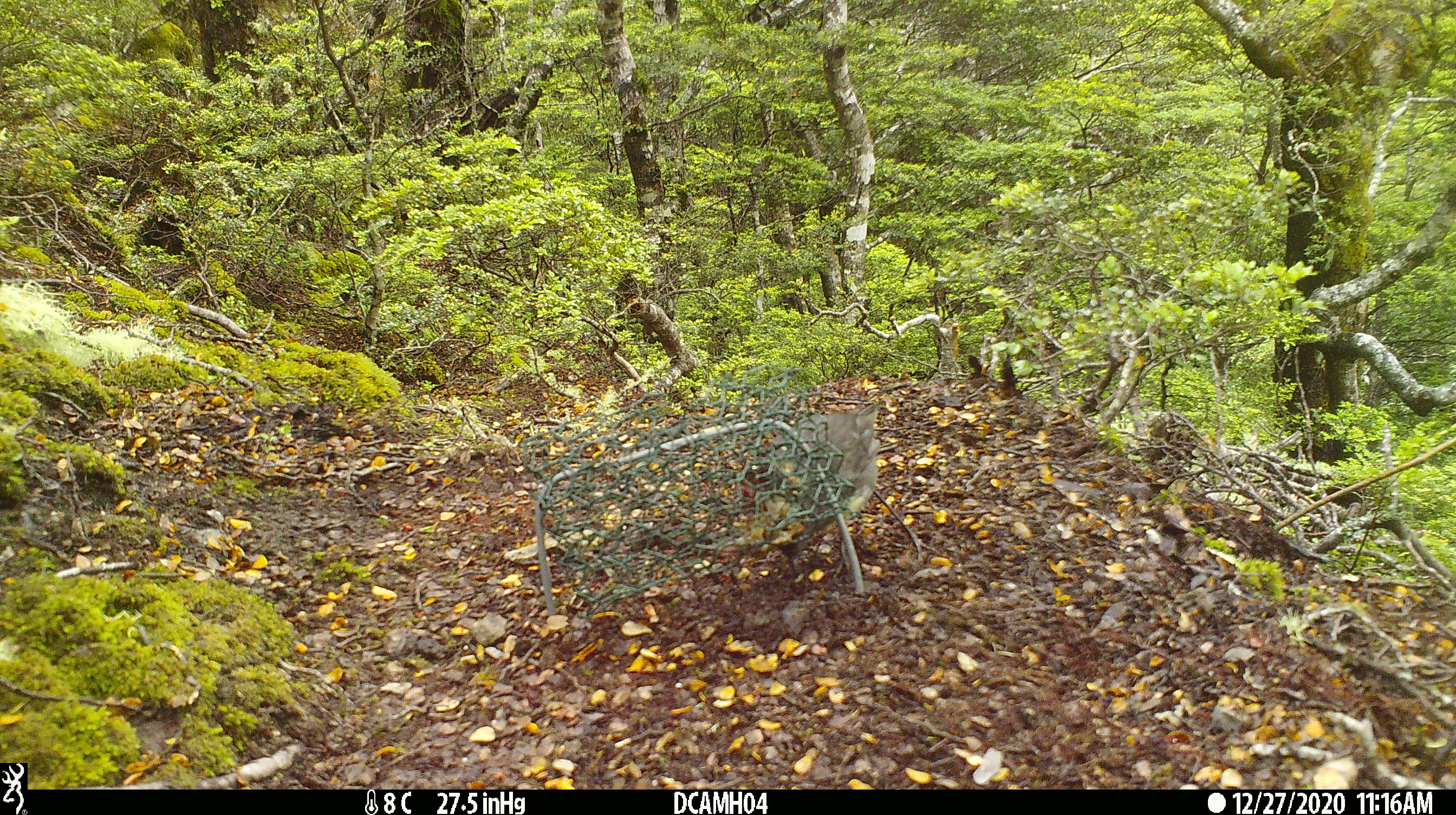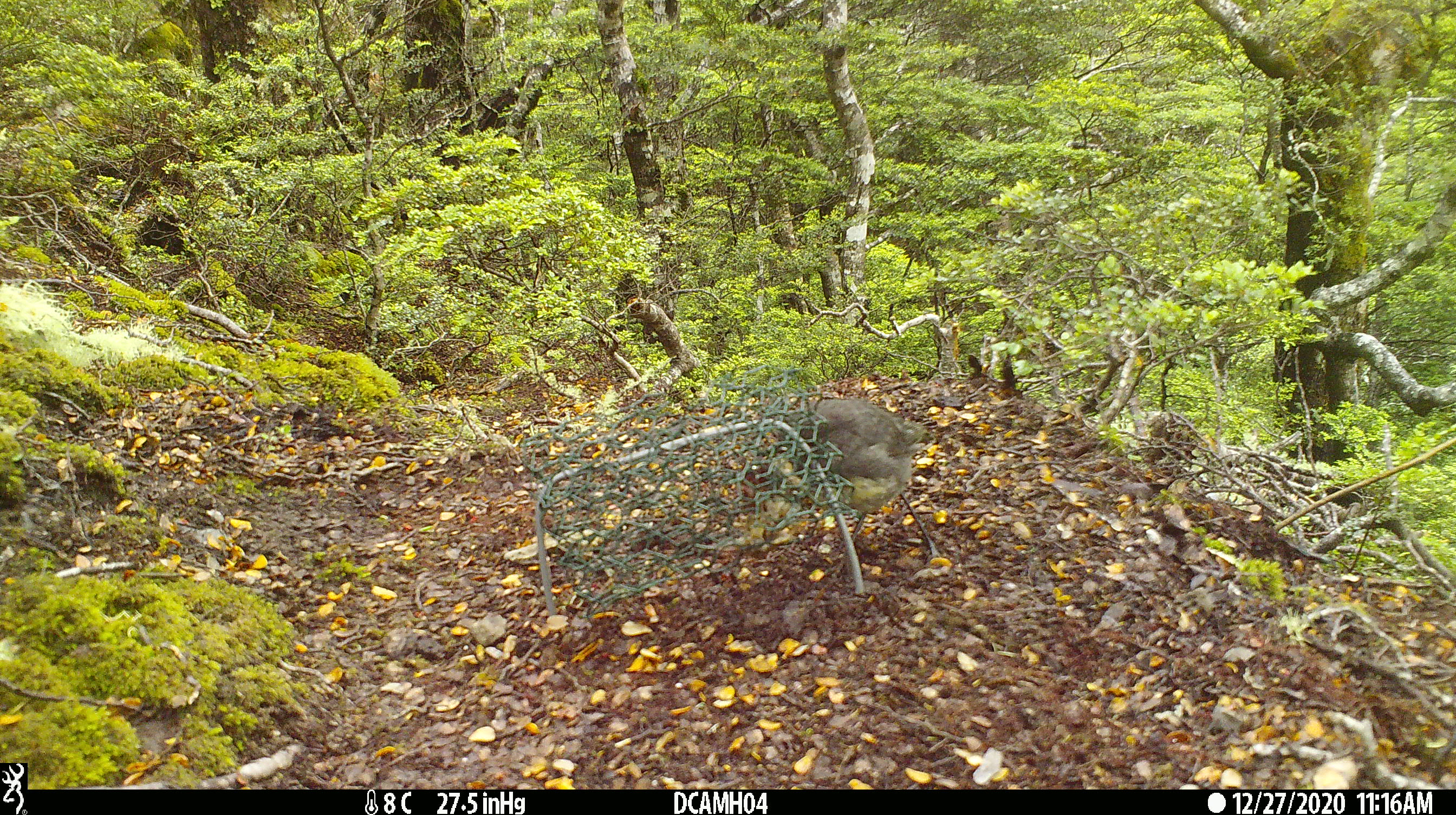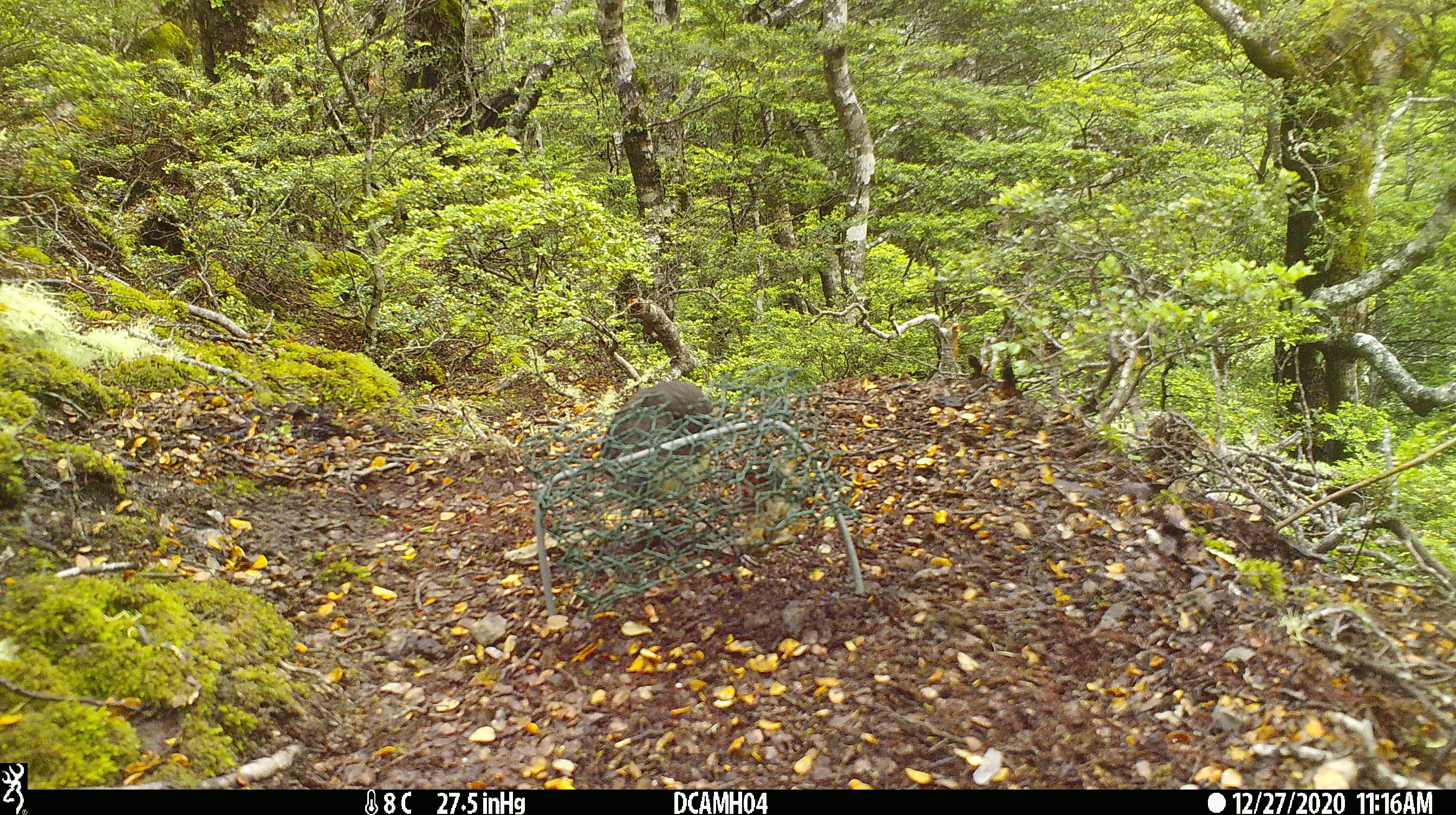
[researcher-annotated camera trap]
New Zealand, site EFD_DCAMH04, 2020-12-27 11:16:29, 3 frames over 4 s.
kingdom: Animalia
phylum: Chordata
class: Aves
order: Passeriformes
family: Petroicidae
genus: Petroica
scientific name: Petroica australis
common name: new zealand robin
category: robin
Robin (new zealand robin) (Petroica australis).